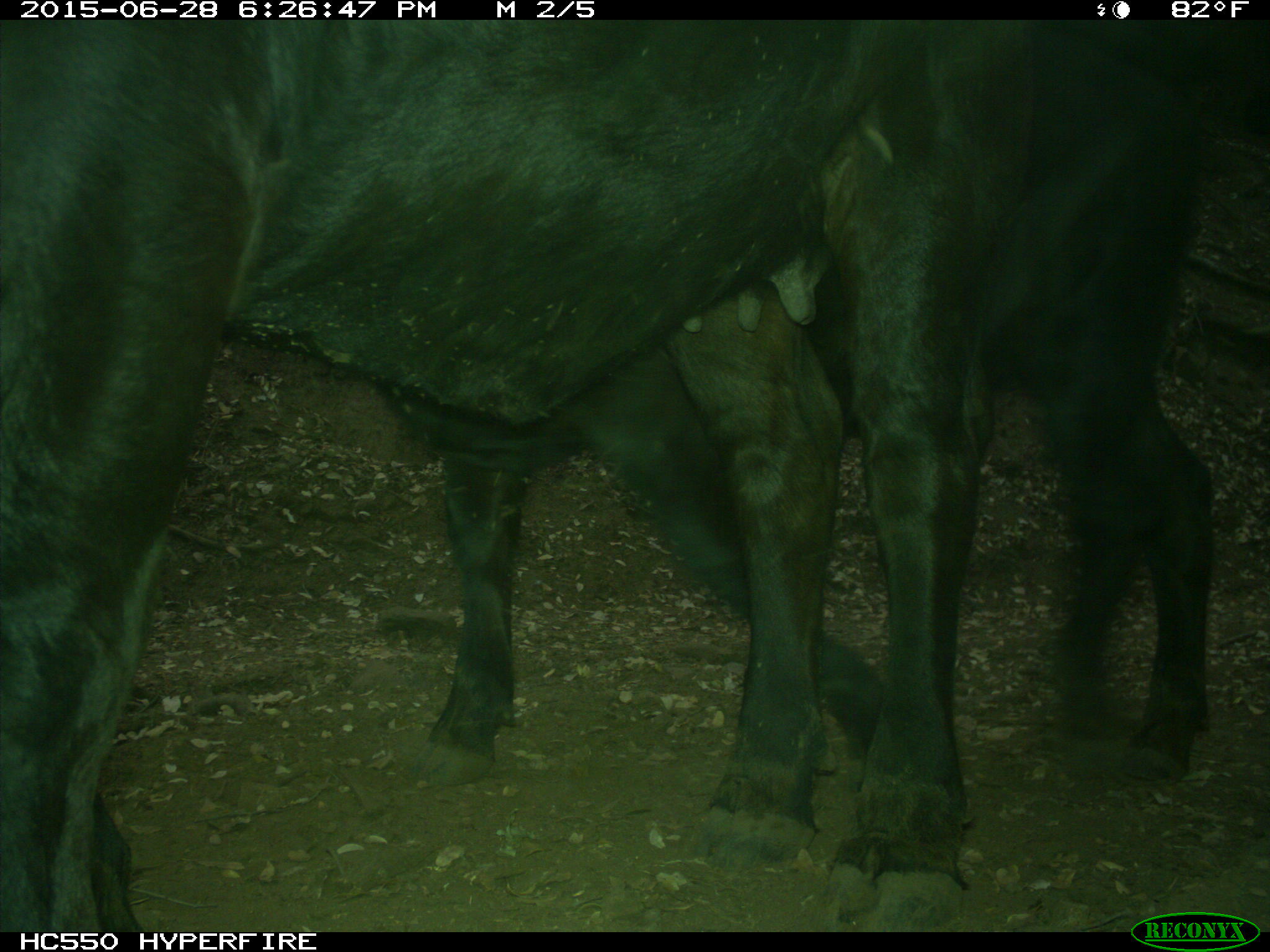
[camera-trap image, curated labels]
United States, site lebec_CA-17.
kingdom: Animalia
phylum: Chordata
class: Mammalia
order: Artiodactyla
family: Bovidae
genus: Bos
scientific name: Bos taurus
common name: domestic cow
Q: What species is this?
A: Bos taurus (domestic cow).